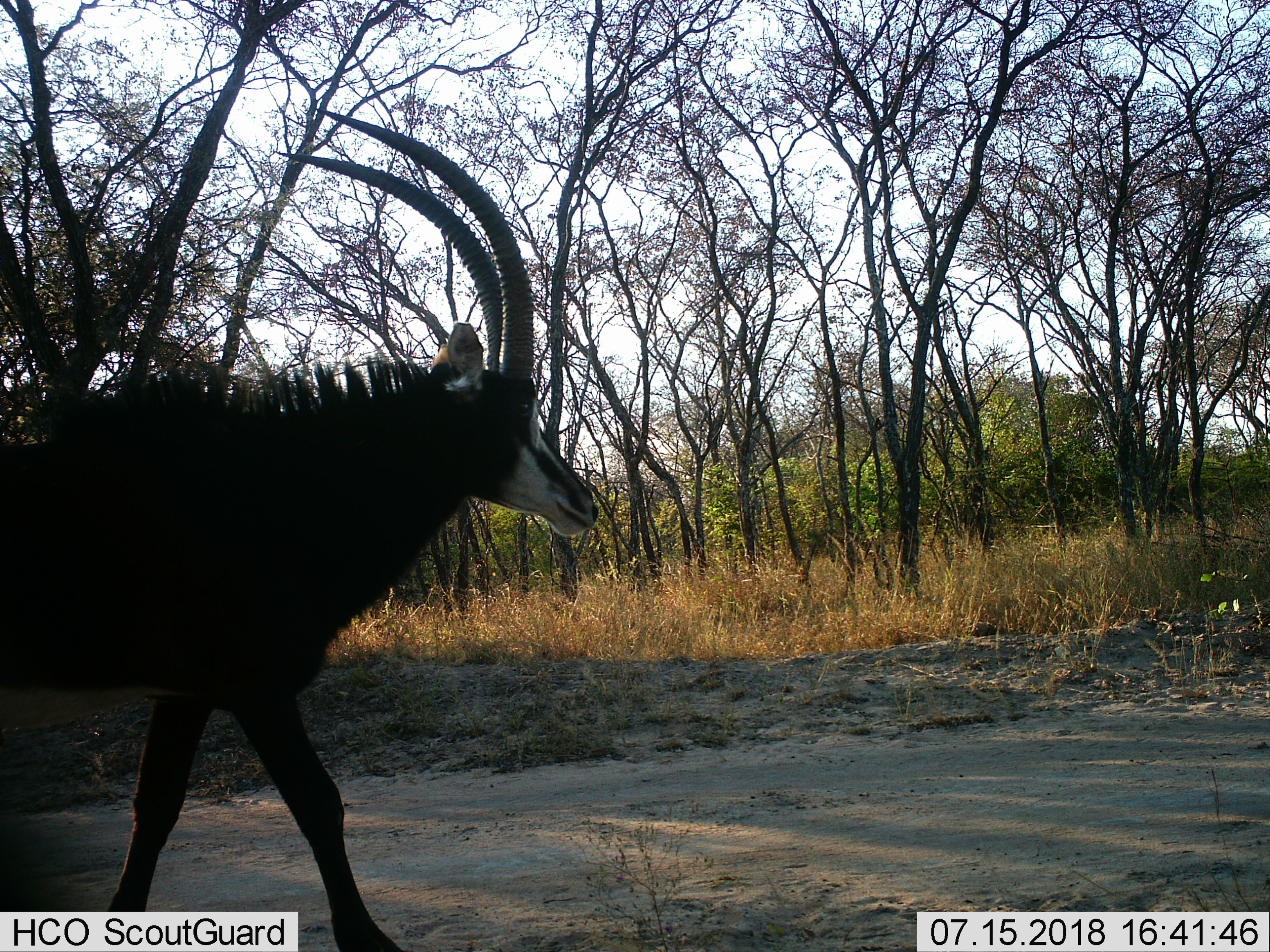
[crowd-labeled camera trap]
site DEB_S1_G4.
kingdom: Animalia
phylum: Chordata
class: Mammalia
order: Artiodactyla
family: Bovidae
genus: Hippotragus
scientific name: Hippotragus niger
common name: sable antelope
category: sable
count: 1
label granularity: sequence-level